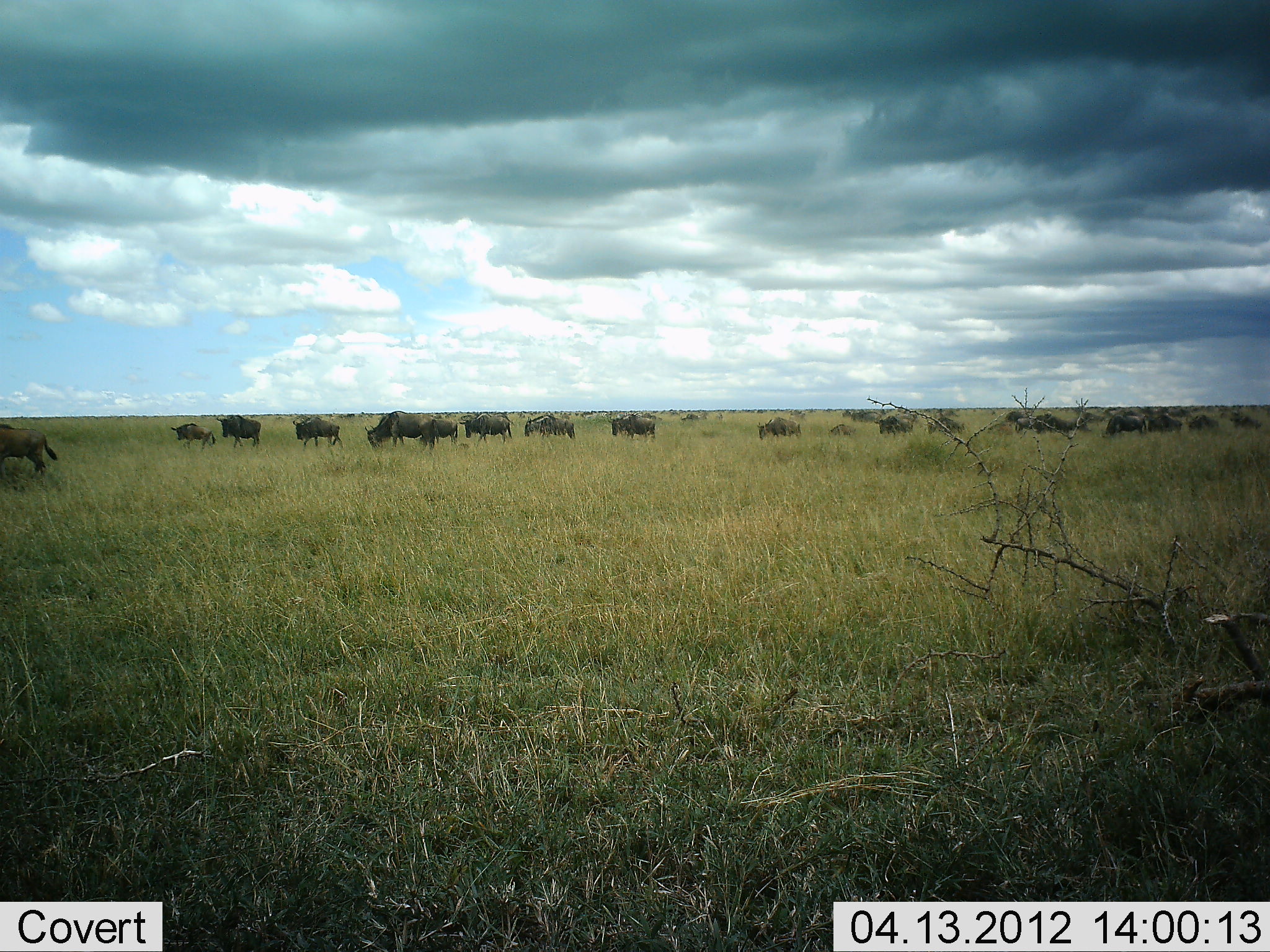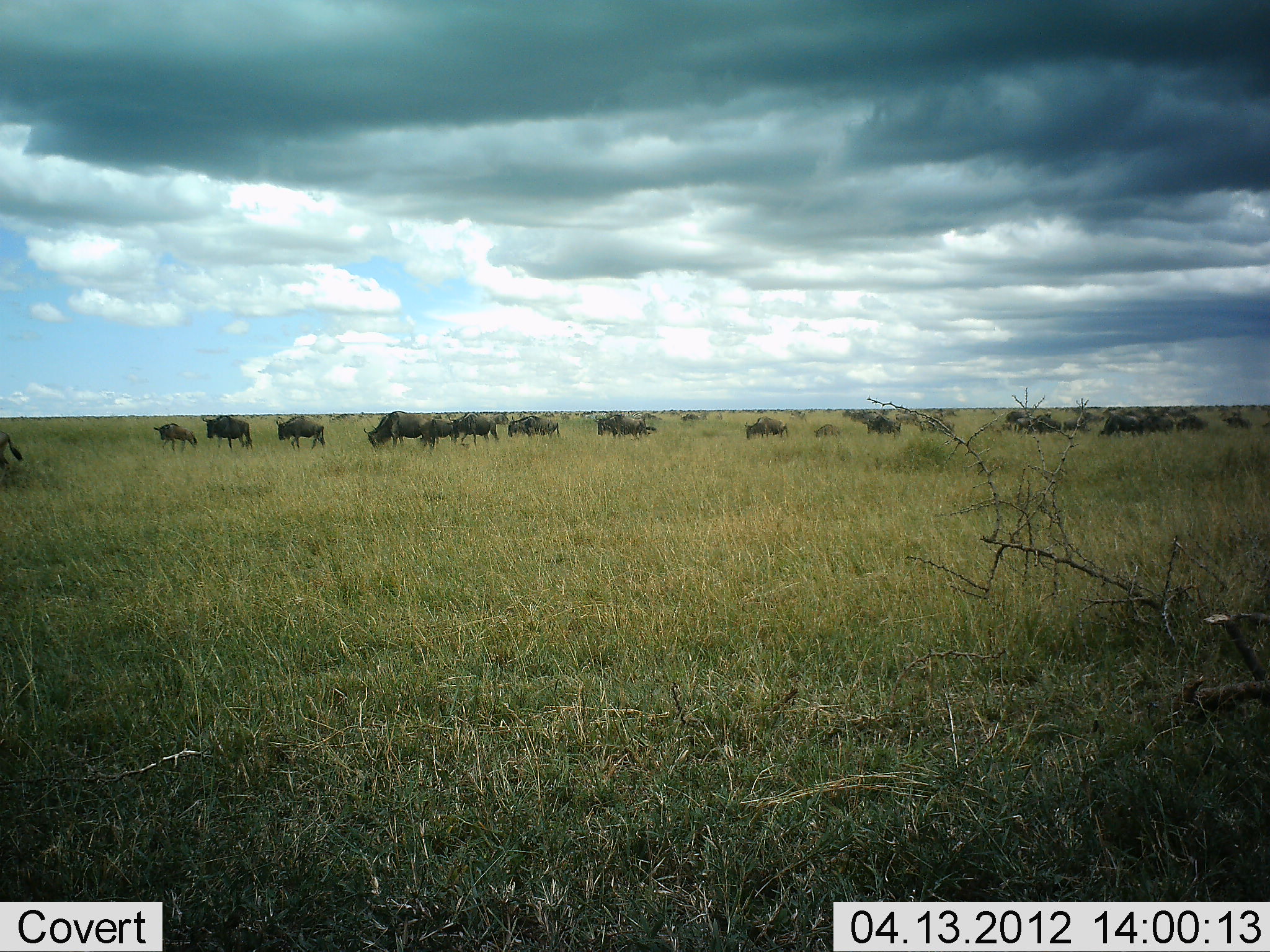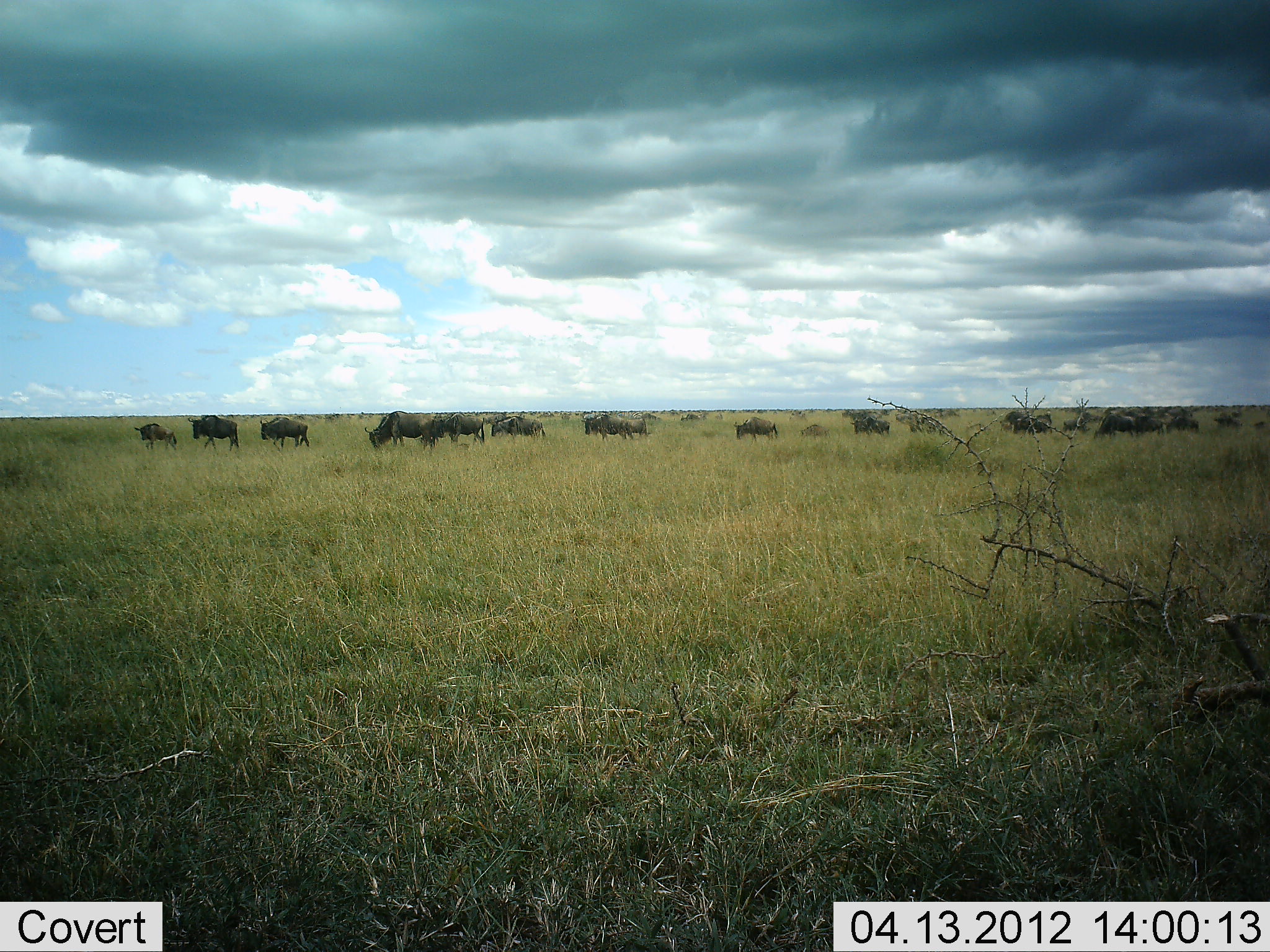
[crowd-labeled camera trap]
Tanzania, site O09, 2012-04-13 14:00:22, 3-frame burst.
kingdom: Animalia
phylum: Chordata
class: Mammalia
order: Artiodactyla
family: Bovidae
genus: Connochaetes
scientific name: Connochaetes taurinus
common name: blue wildebeest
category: wildebeest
Wildebeest (blue wildebeest) (Connochaetes taurinus), count 11-50. Behavior (volunteer vote fractions): standing 24%, resting 5%, moving 81%, interacting 5%. Young present (vote fraction): 14%. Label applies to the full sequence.